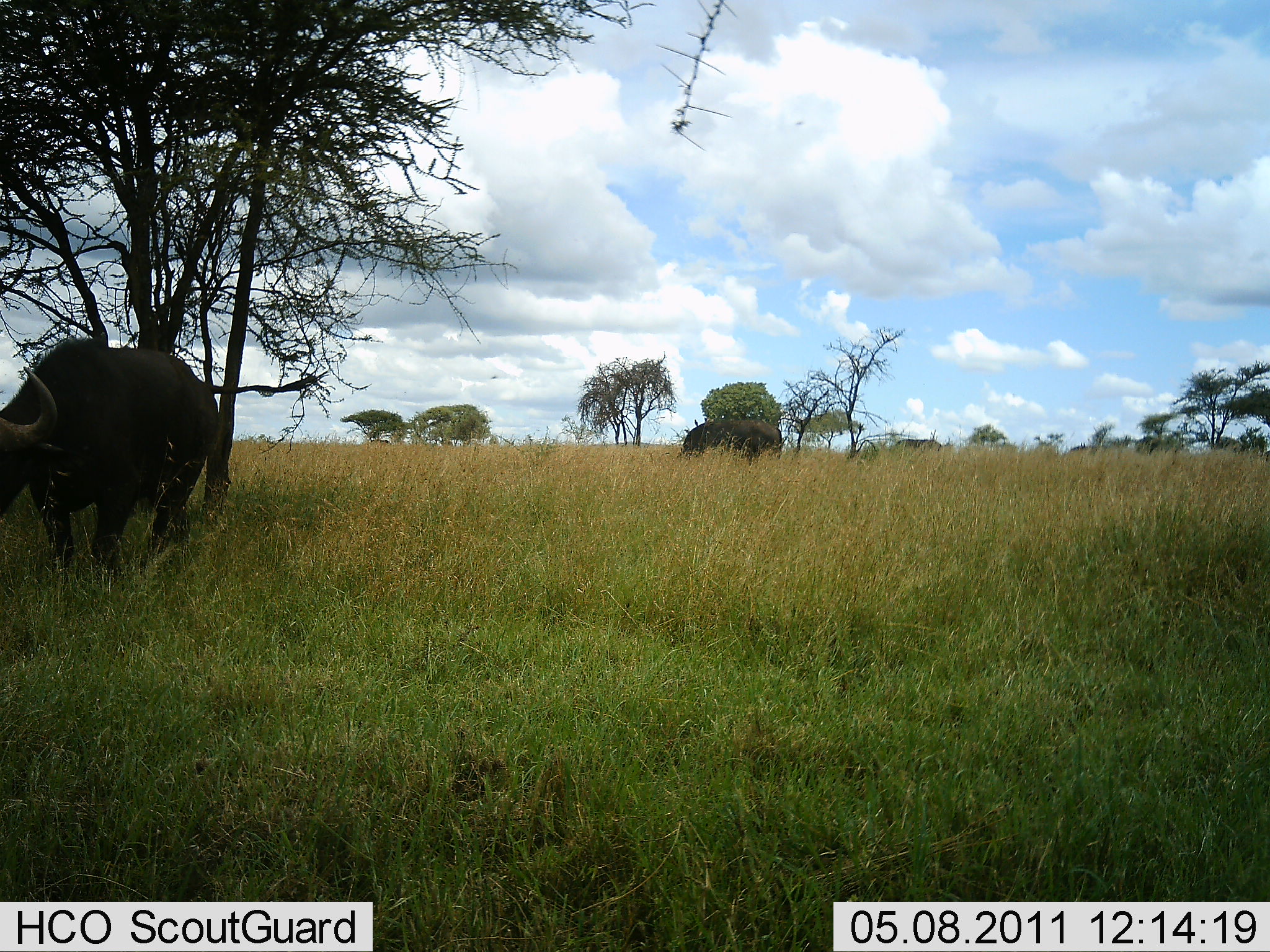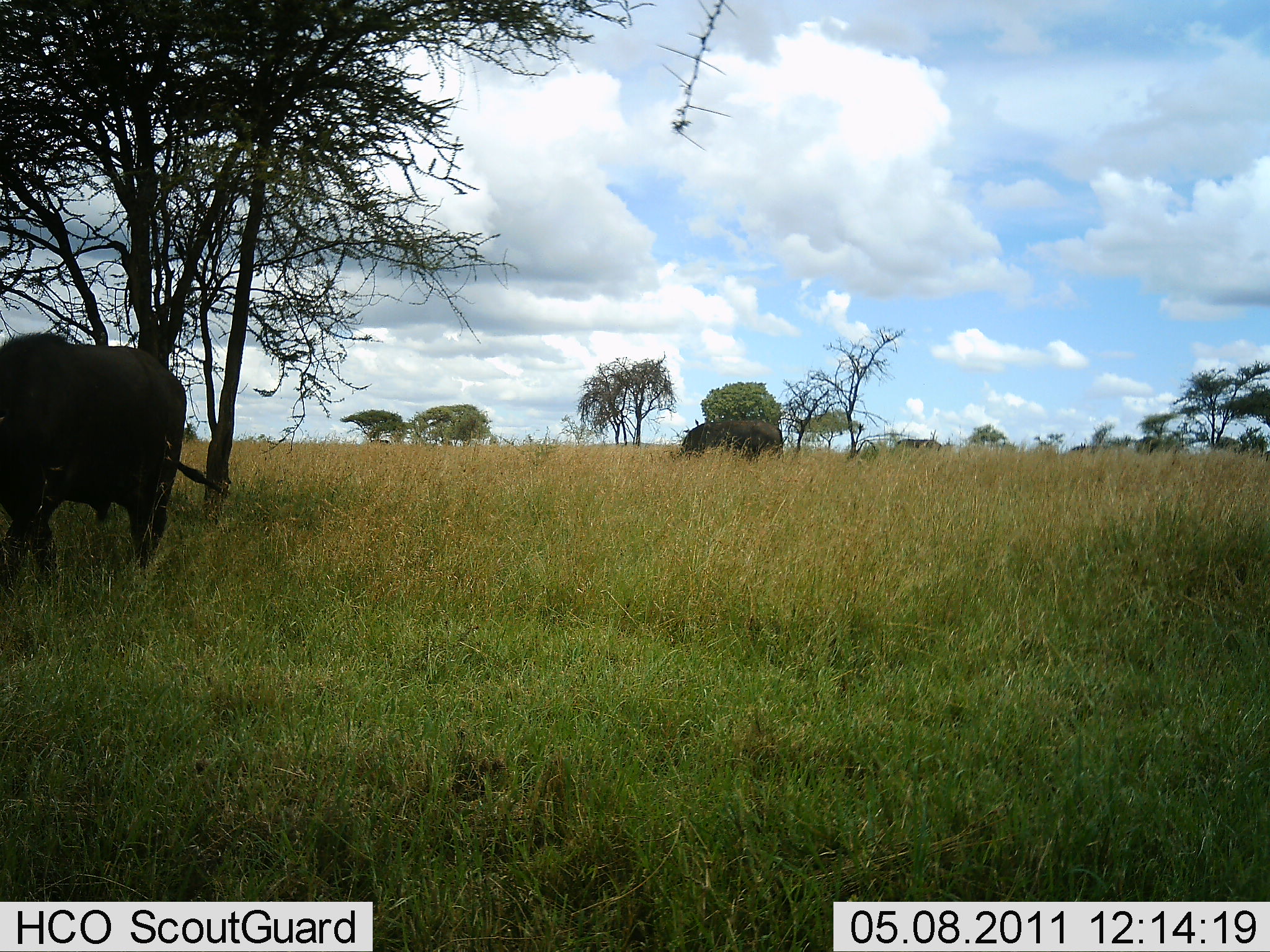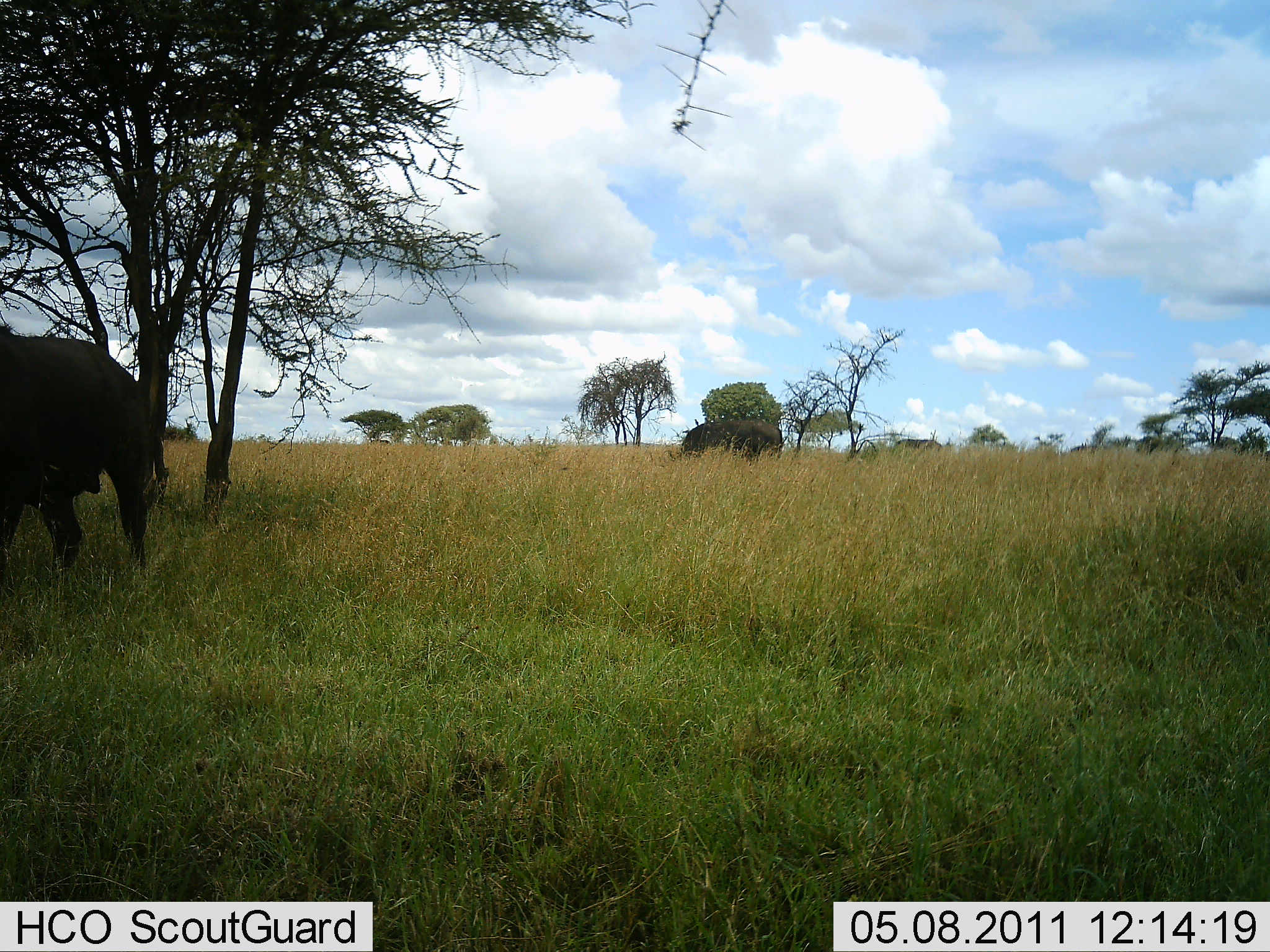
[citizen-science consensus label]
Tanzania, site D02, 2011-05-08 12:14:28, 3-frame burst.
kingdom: Animalia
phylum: Chordata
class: Mammalia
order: Artiodactyla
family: Bovidae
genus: Syncerus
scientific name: Syncerus caffer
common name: cape buffalo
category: buffalo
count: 1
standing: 20%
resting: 0%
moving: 60%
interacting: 0%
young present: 0%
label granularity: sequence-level